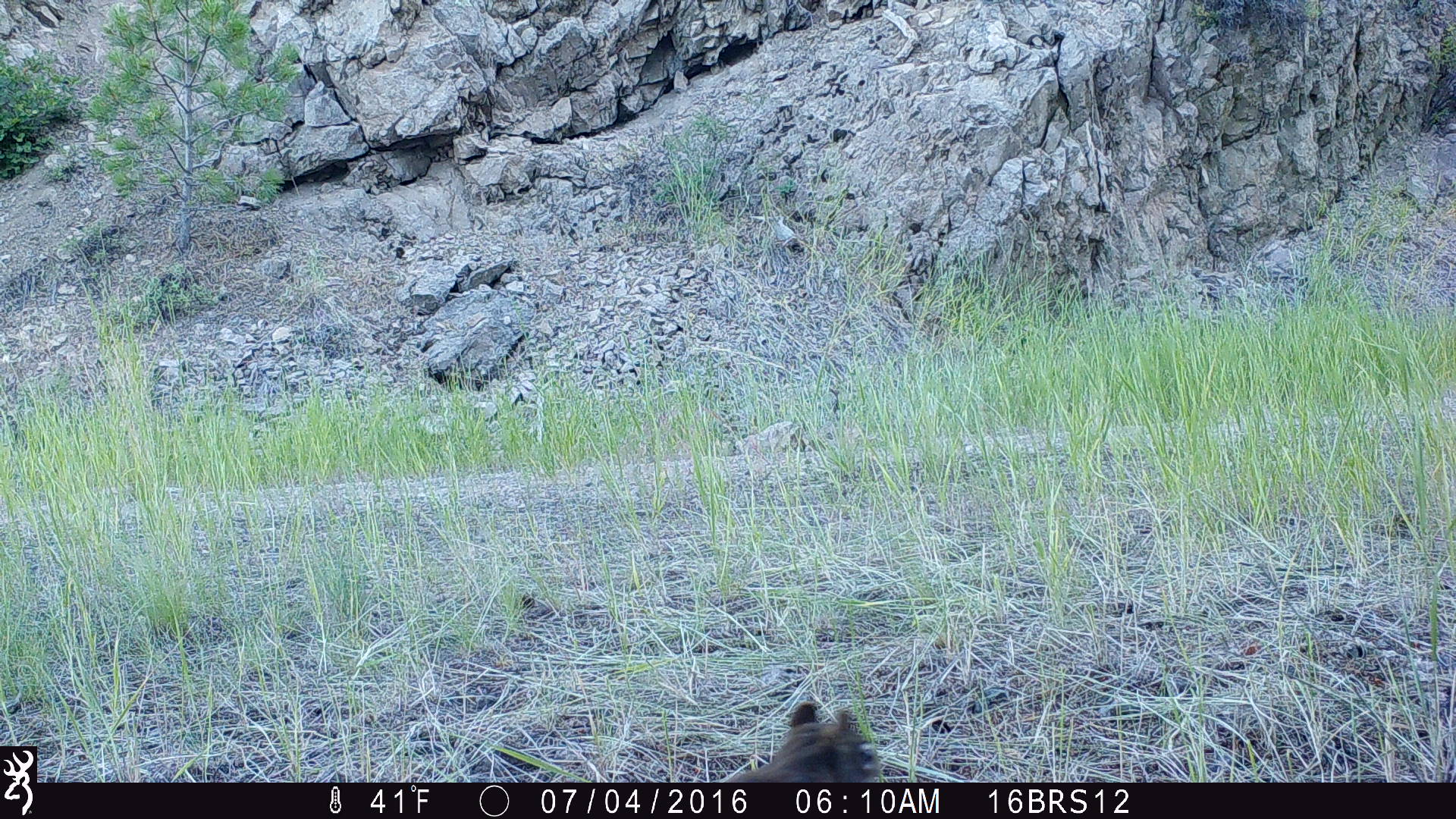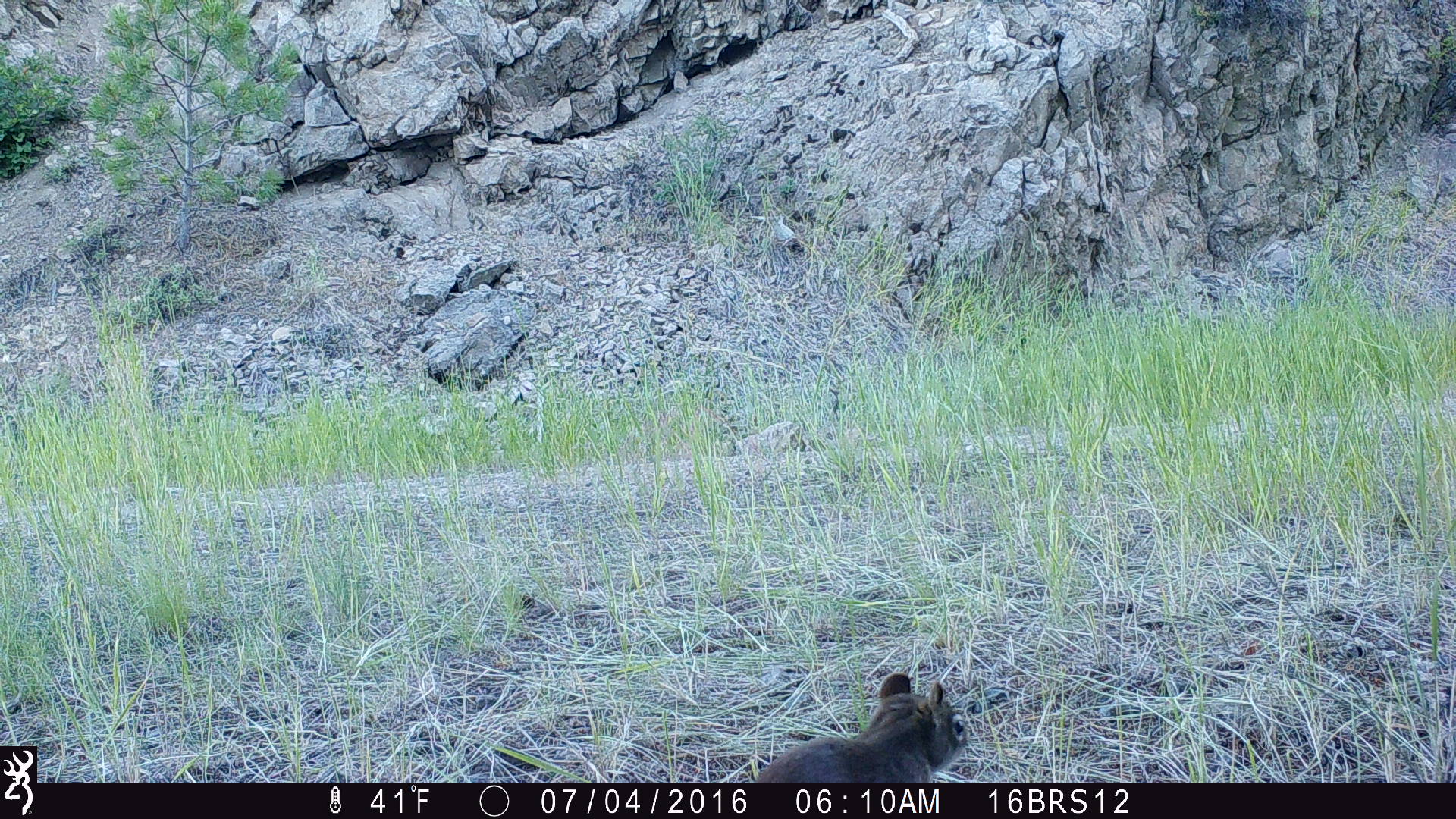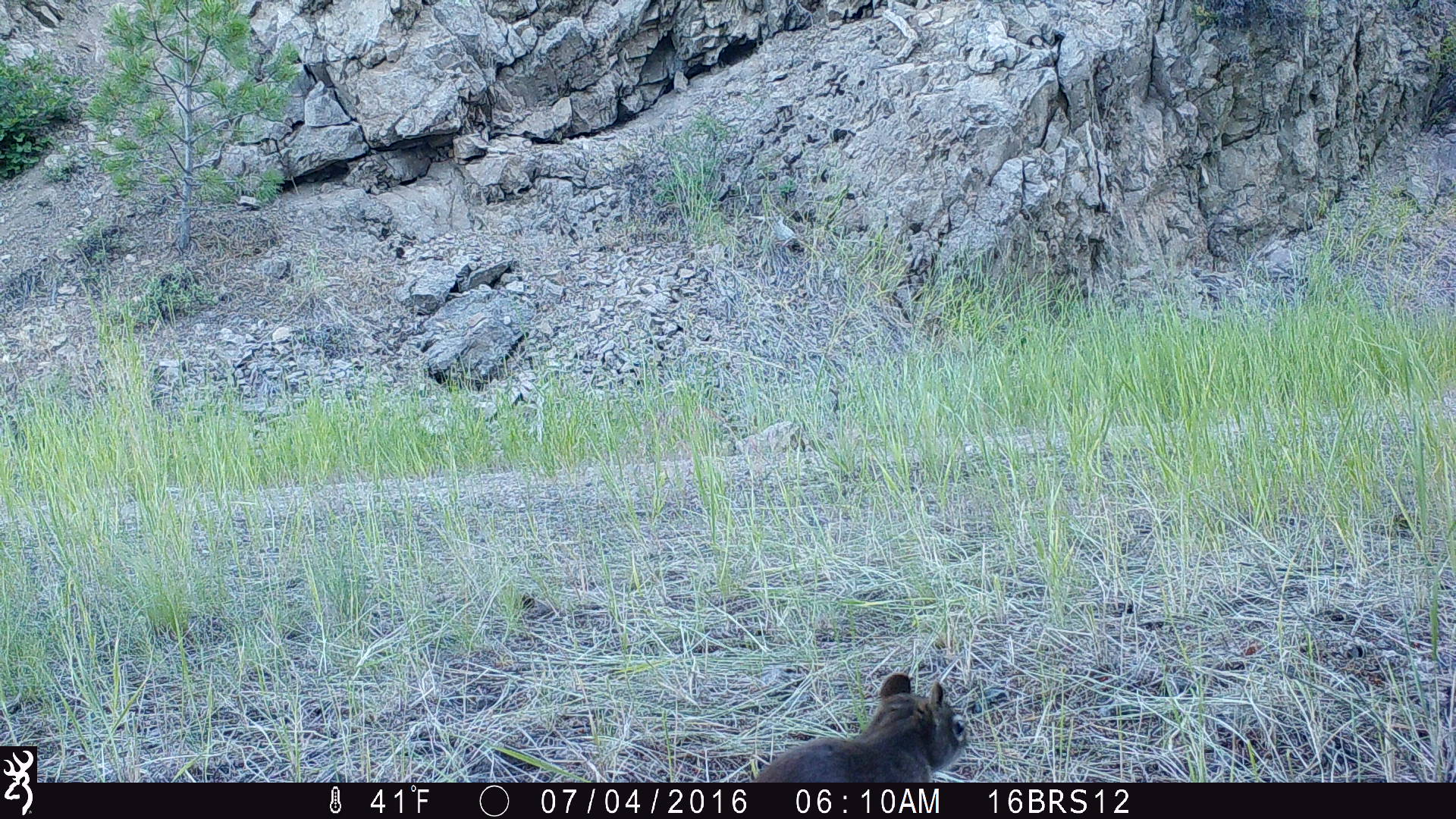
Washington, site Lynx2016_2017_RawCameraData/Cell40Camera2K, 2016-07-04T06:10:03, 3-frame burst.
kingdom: Animalia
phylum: Chordata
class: Mammalia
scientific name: Mammalia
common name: small mammal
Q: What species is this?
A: Small mammal (Mammalia).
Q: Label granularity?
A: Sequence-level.